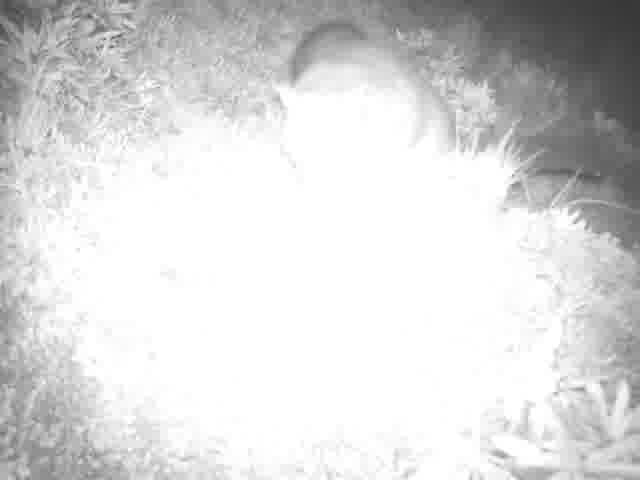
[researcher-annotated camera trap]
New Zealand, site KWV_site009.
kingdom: Animalia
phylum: Chordata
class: Mammalia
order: Diprotodontia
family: Phalangeridae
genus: Trichosurus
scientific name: Trichosurus vulpecula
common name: common brushtail possum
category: possum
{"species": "possum (common brushtail possum) (Trichosurus vulpecula)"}